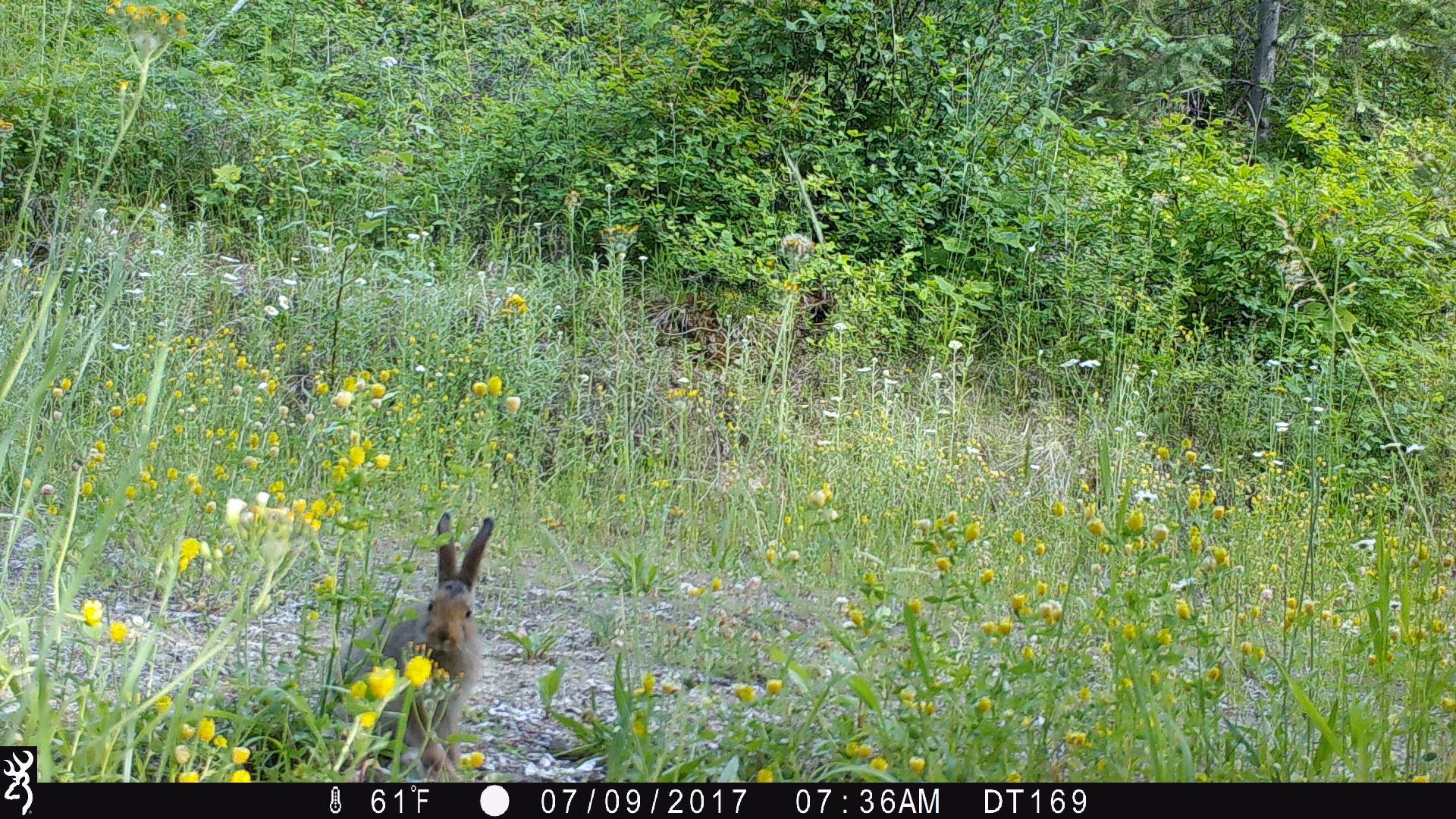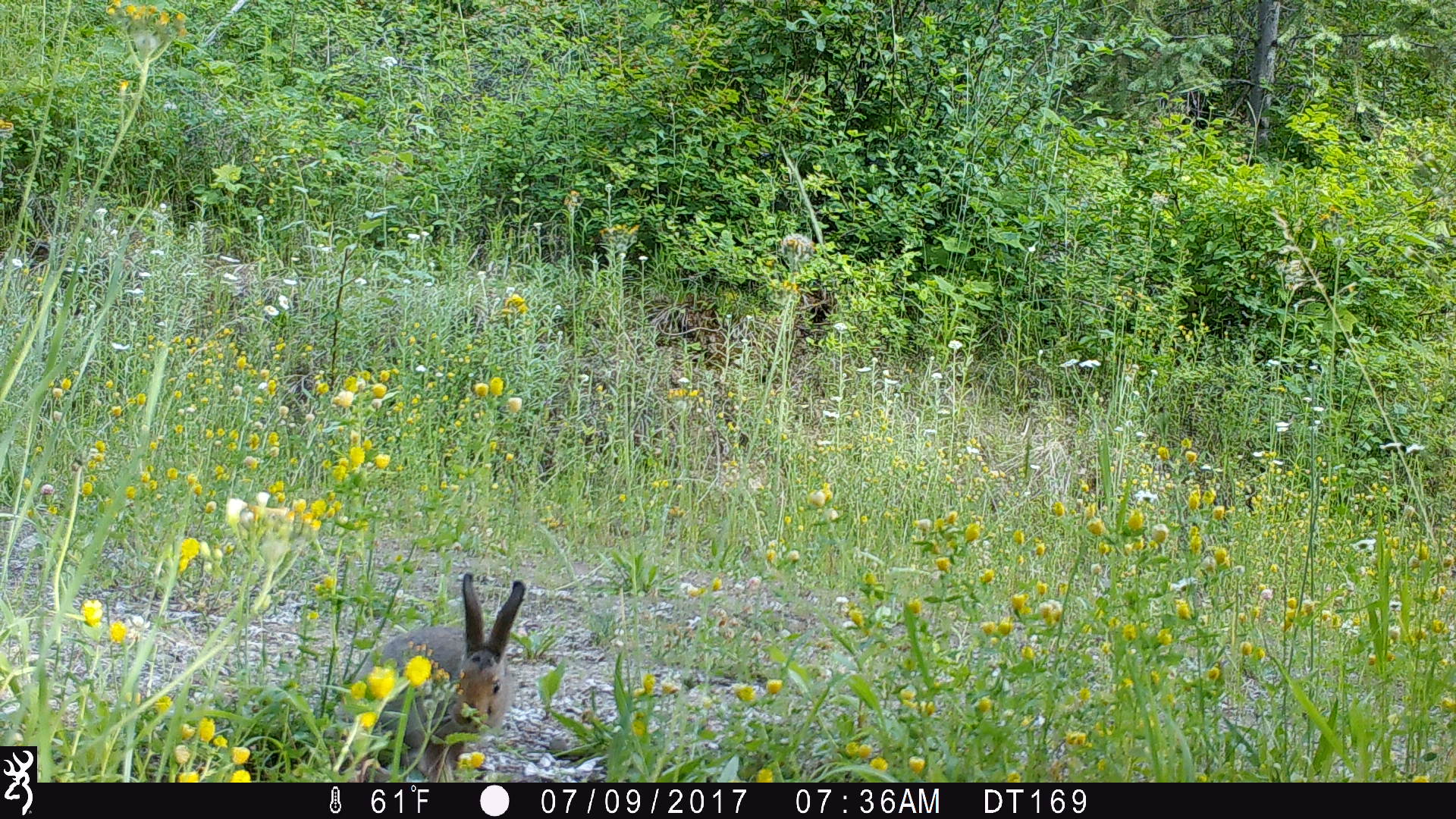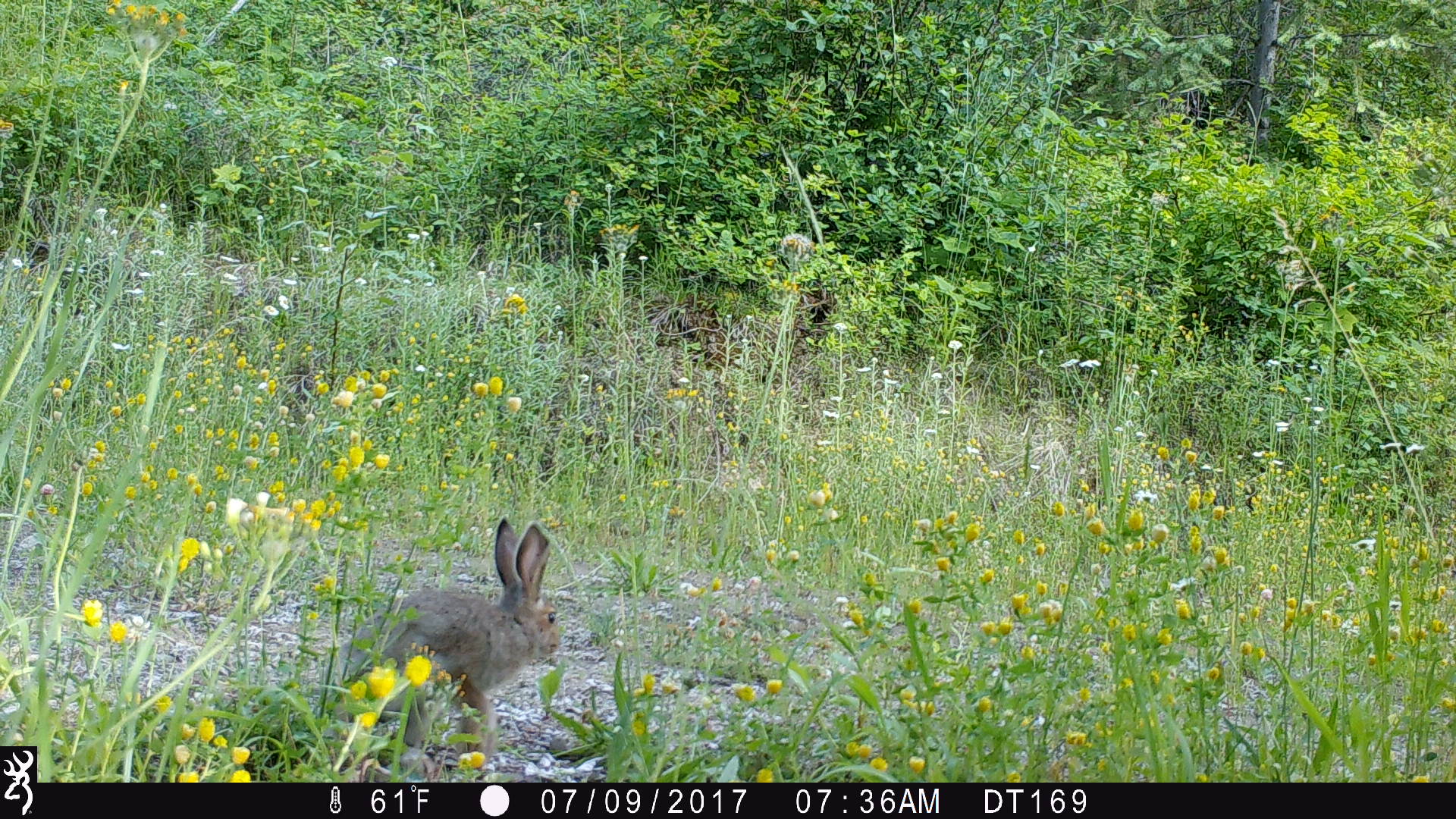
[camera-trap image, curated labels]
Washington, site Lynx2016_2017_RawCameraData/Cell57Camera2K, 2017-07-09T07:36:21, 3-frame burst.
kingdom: Animalia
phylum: Chordata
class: Mammalia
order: Lagomorpha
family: Leporidae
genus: Lepus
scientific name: Lepus americanus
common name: snowshoe hare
Lepus americanus (snowshoe hare). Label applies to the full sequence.